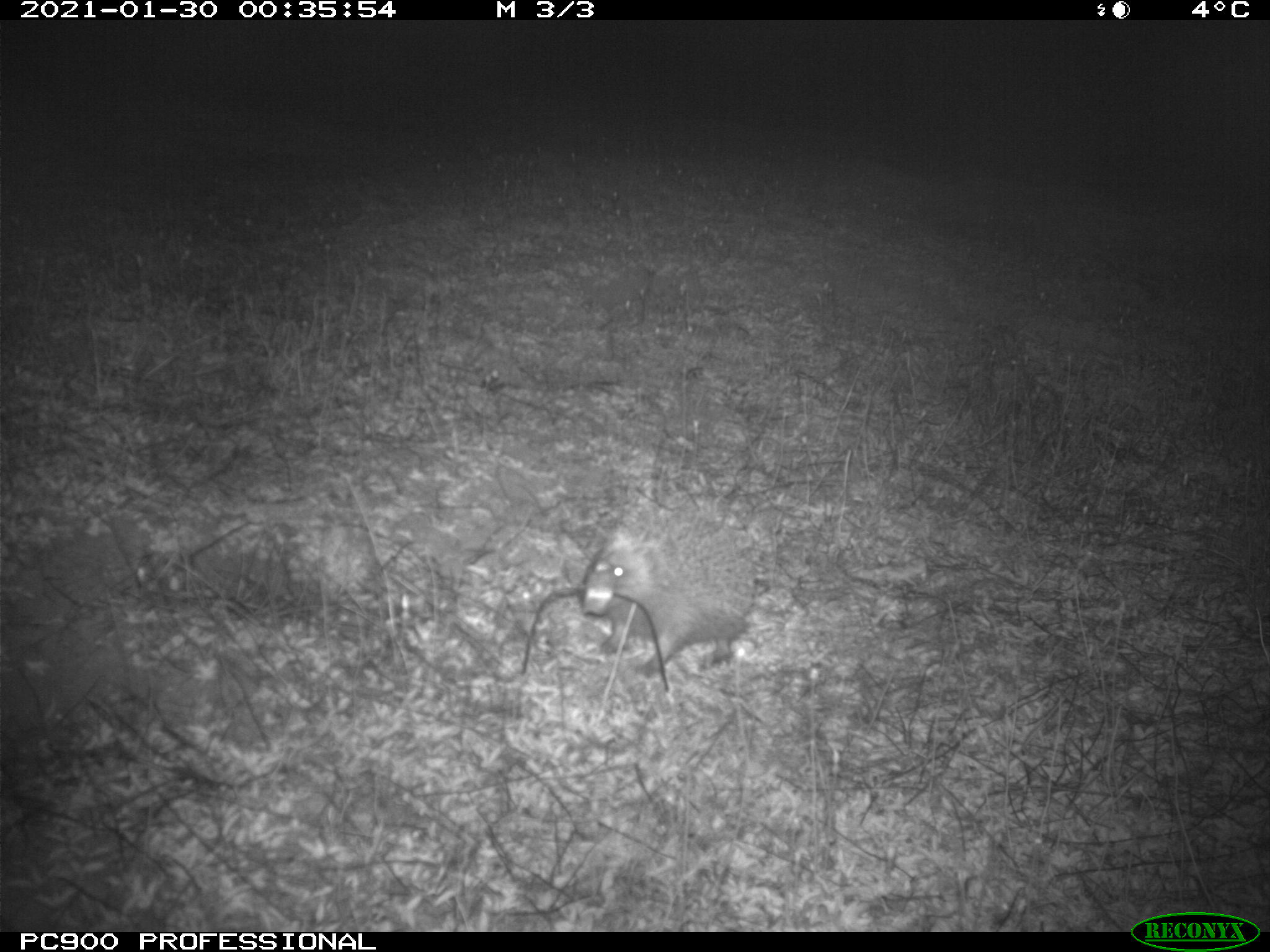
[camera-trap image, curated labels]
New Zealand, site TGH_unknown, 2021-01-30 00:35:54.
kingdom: Animalia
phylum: Chordata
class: Mammalia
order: Eulipotyphla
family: Erinaceidae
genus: Erinaceus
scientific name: Erinaceus europaeus europaeus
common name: european hedgehog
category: hedgehog